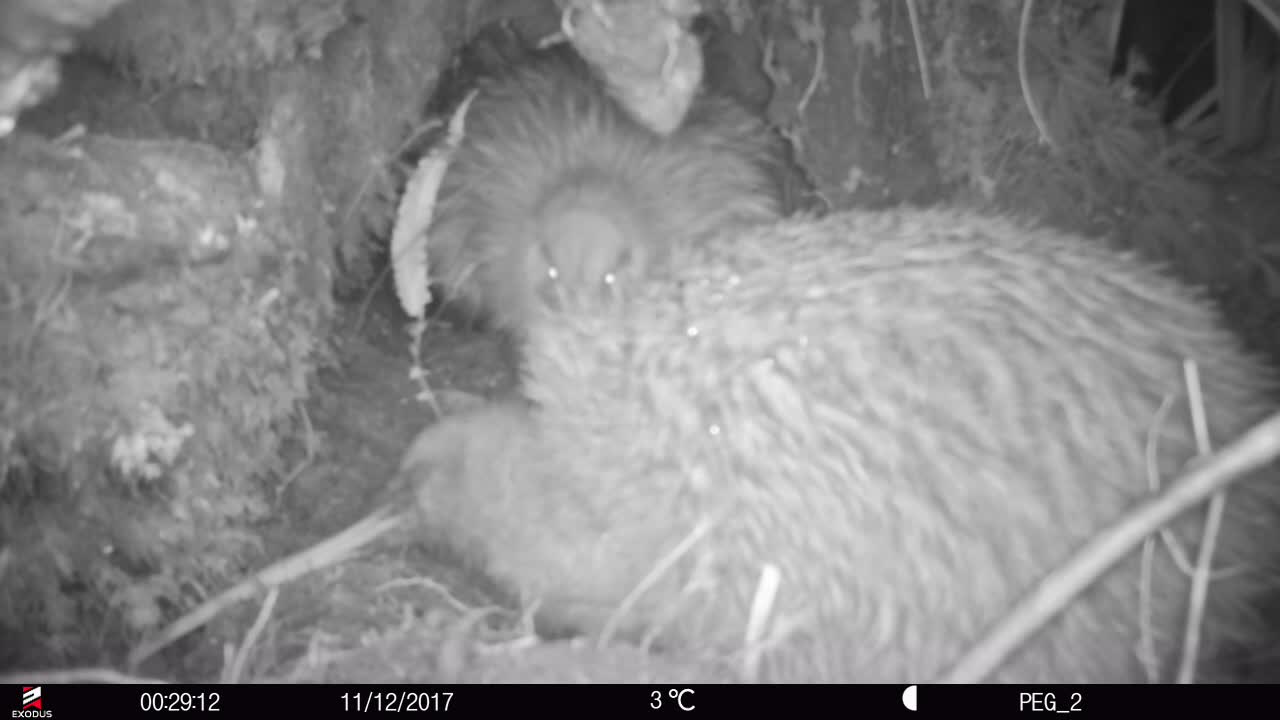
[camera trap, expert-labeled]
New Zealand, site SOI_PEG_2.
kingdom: Animalia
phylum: Chordata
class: Aves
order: Apterygiformes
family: Apterygidae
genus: Apteryx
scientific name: Apteryx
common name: kiwi